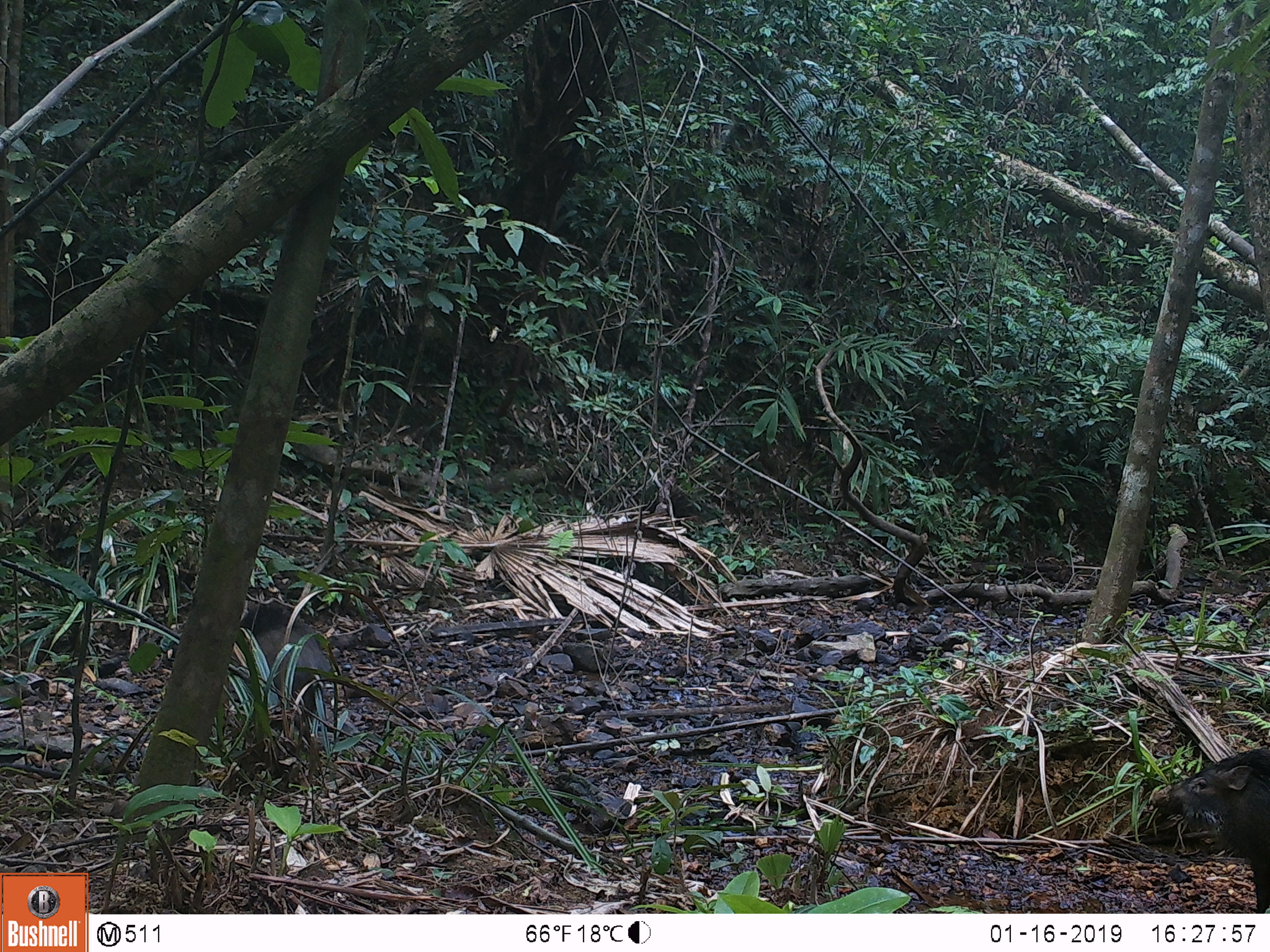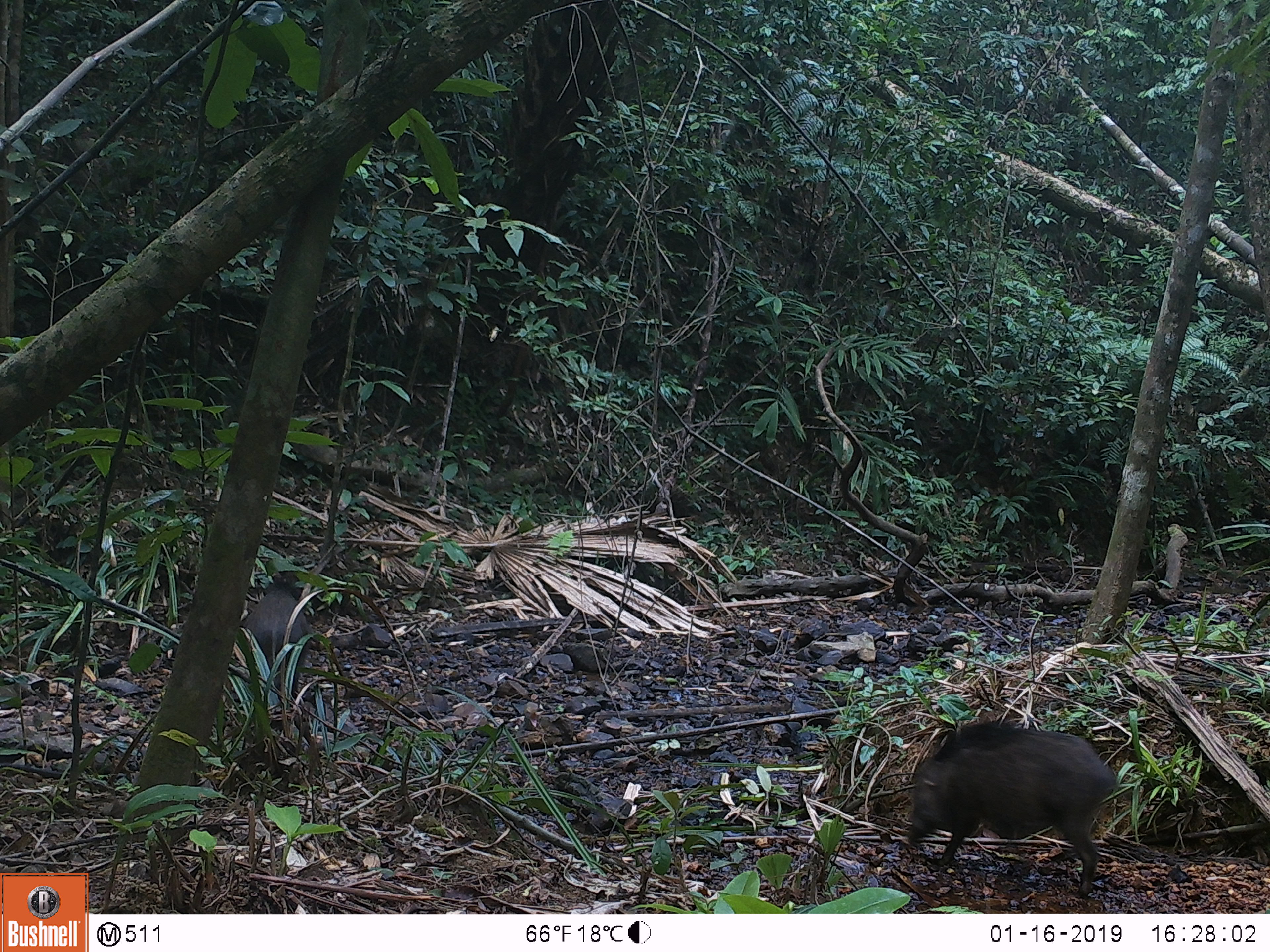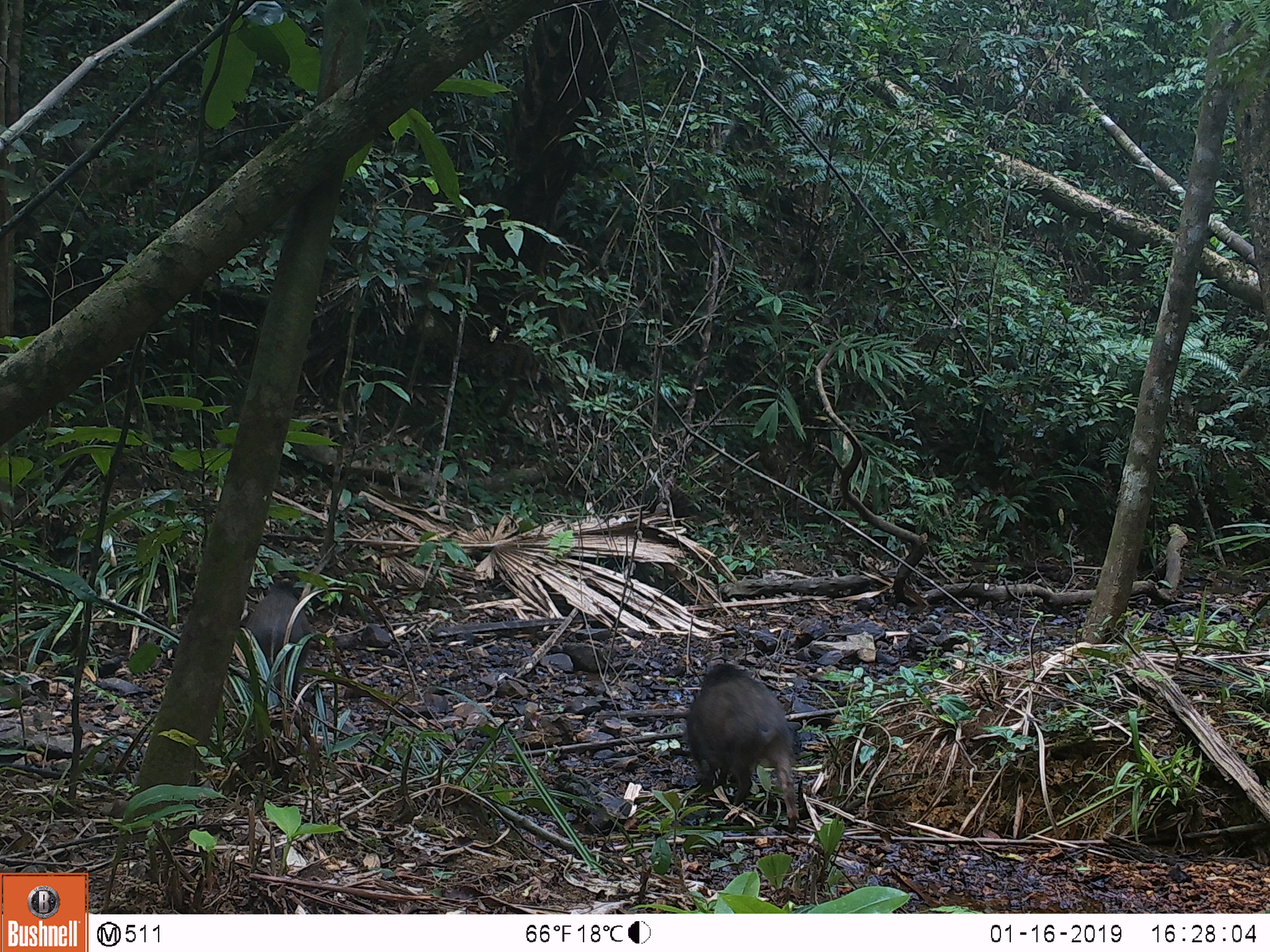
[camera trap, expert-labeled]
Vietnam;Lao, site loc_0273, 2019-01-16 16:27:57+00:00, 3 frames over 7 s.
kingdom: Animalia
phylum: Chordata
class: Mammalia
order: Artiodactyla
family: Suidae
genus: Sus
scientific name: Sus scrofa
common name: eurasian wild pig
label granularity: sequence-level